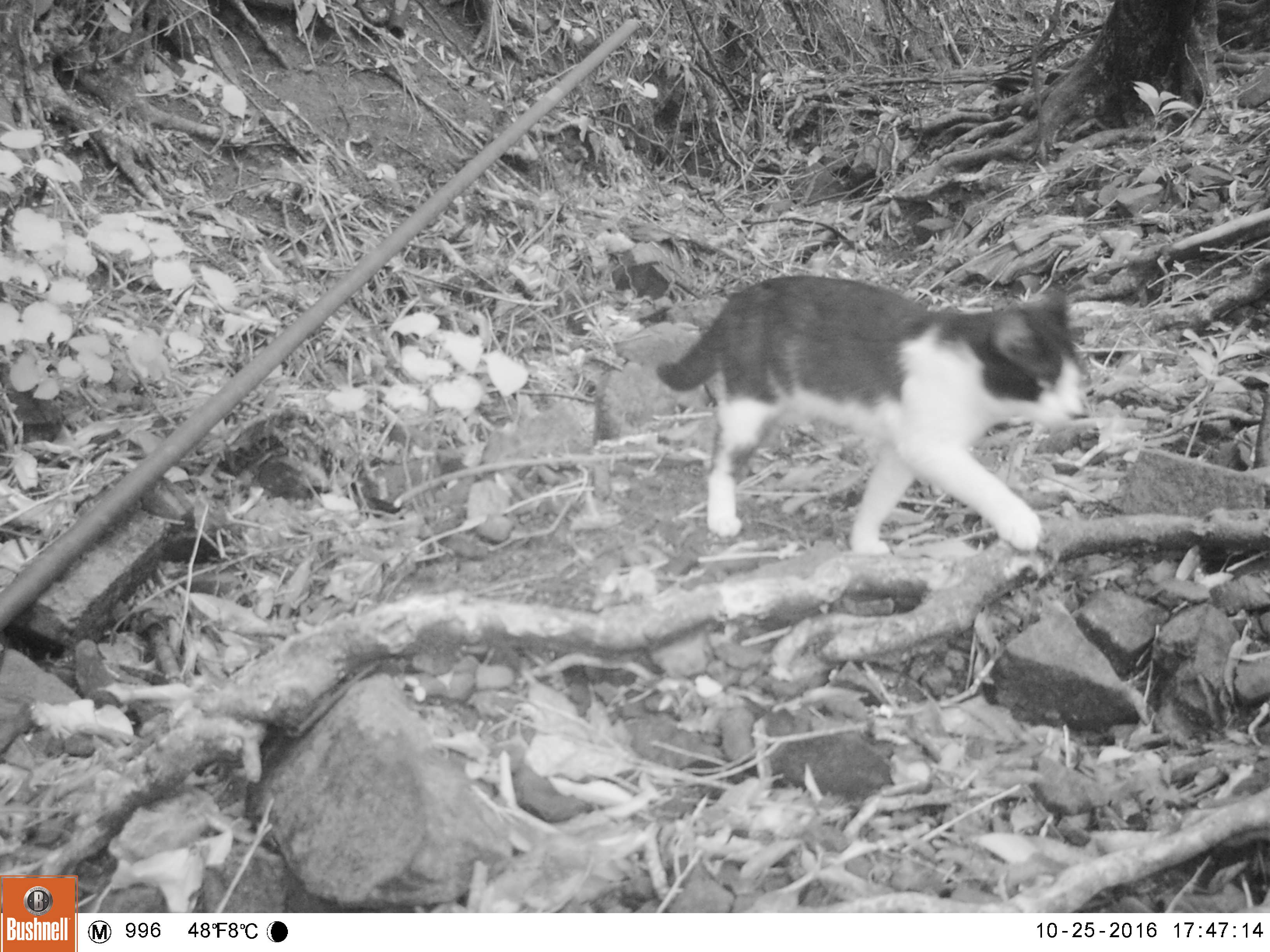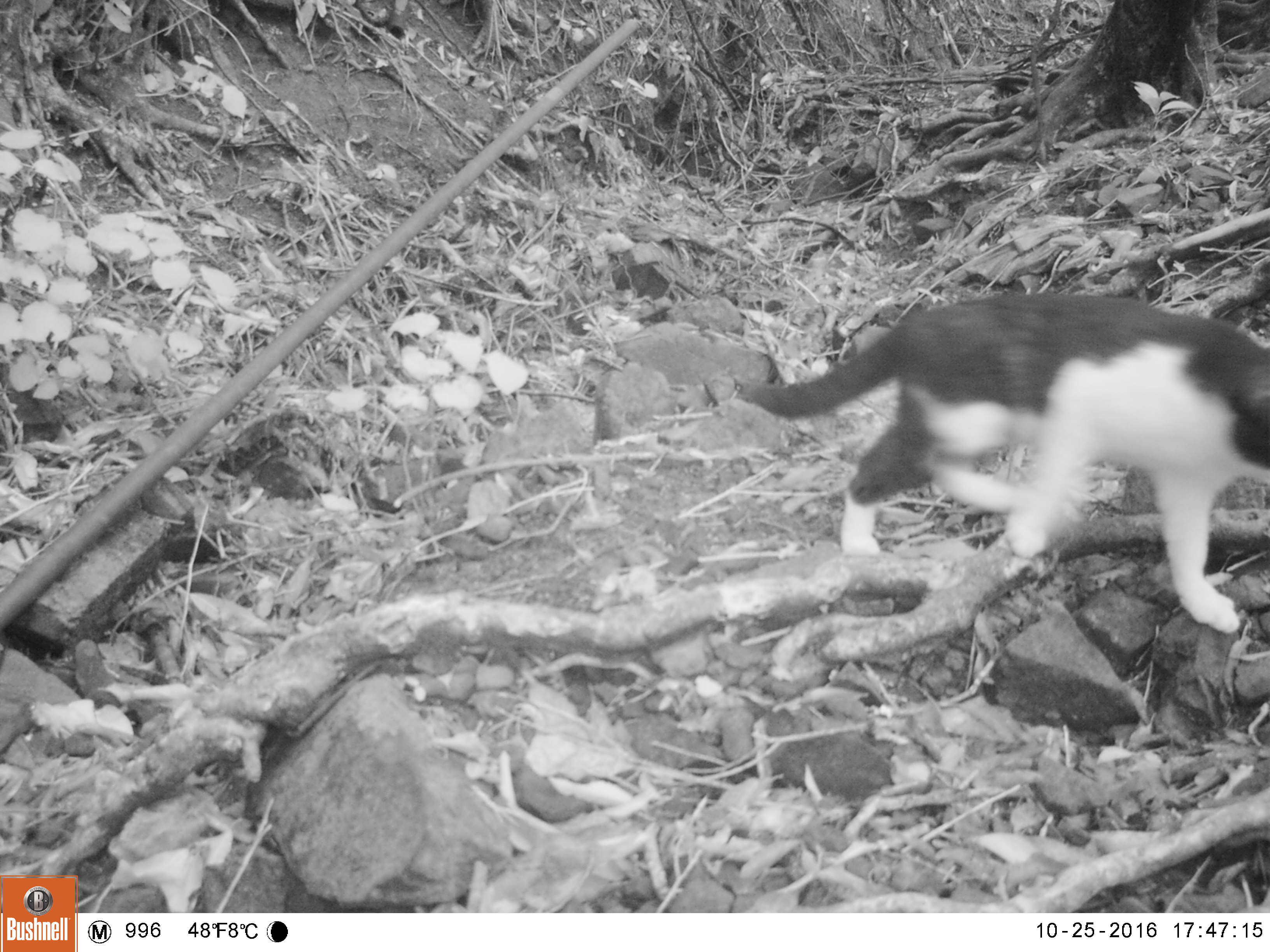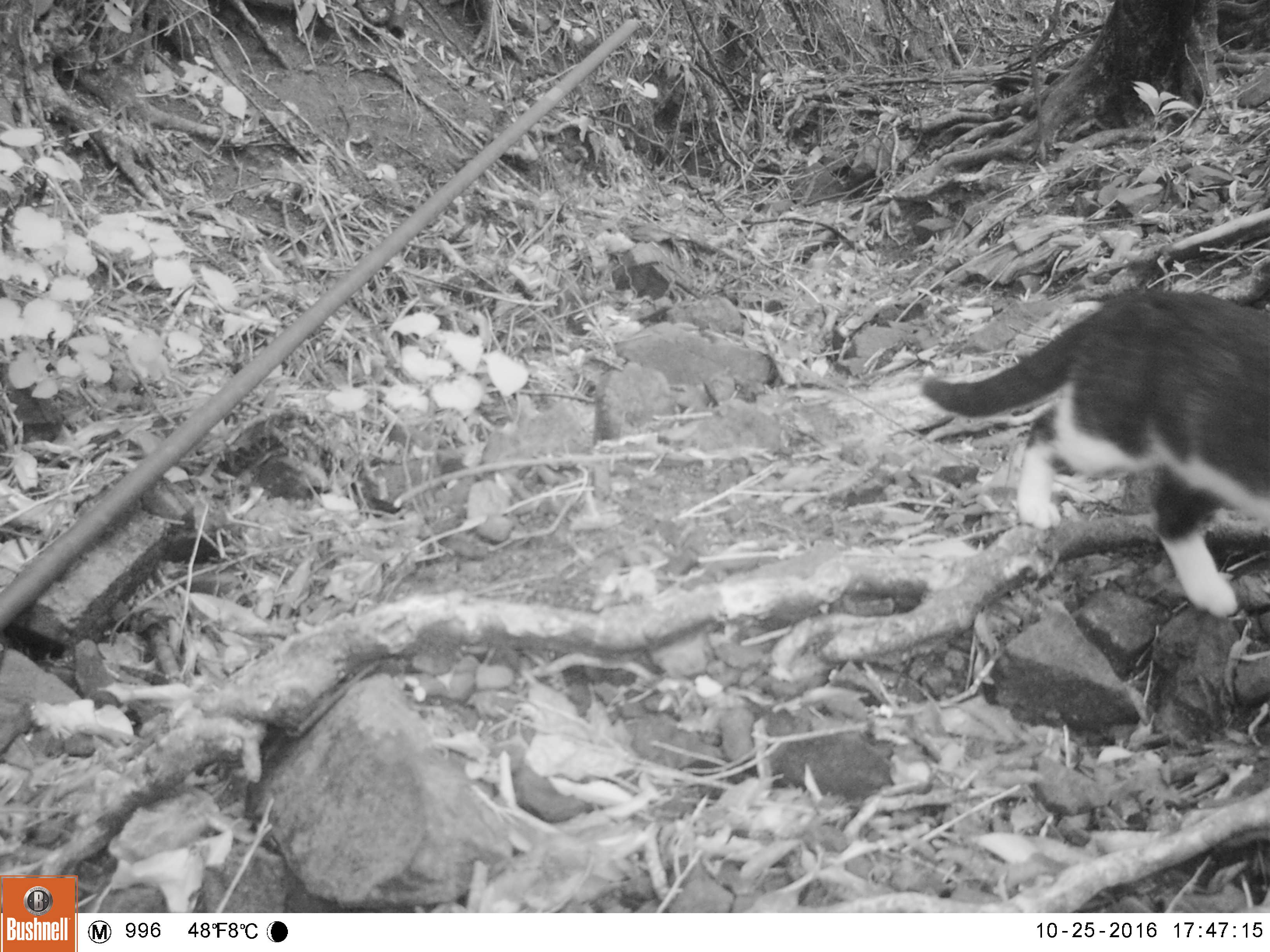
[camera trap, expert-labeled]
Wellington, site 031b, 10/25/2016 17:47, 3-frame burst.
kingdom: Animalia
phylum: Chordata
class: Mammalia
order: Carnivora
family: Felidae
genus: Felis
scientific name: Felis catus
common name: cat